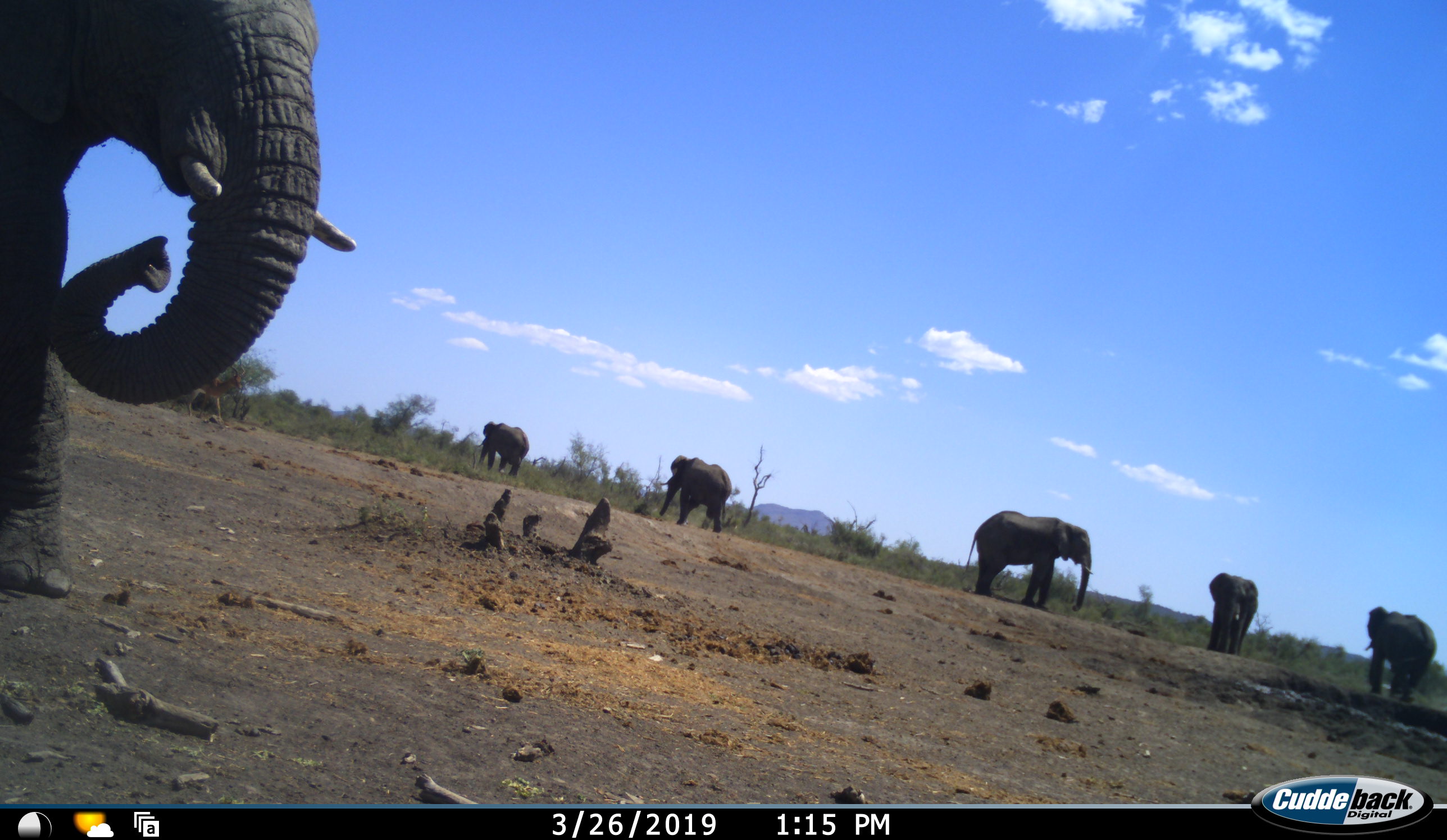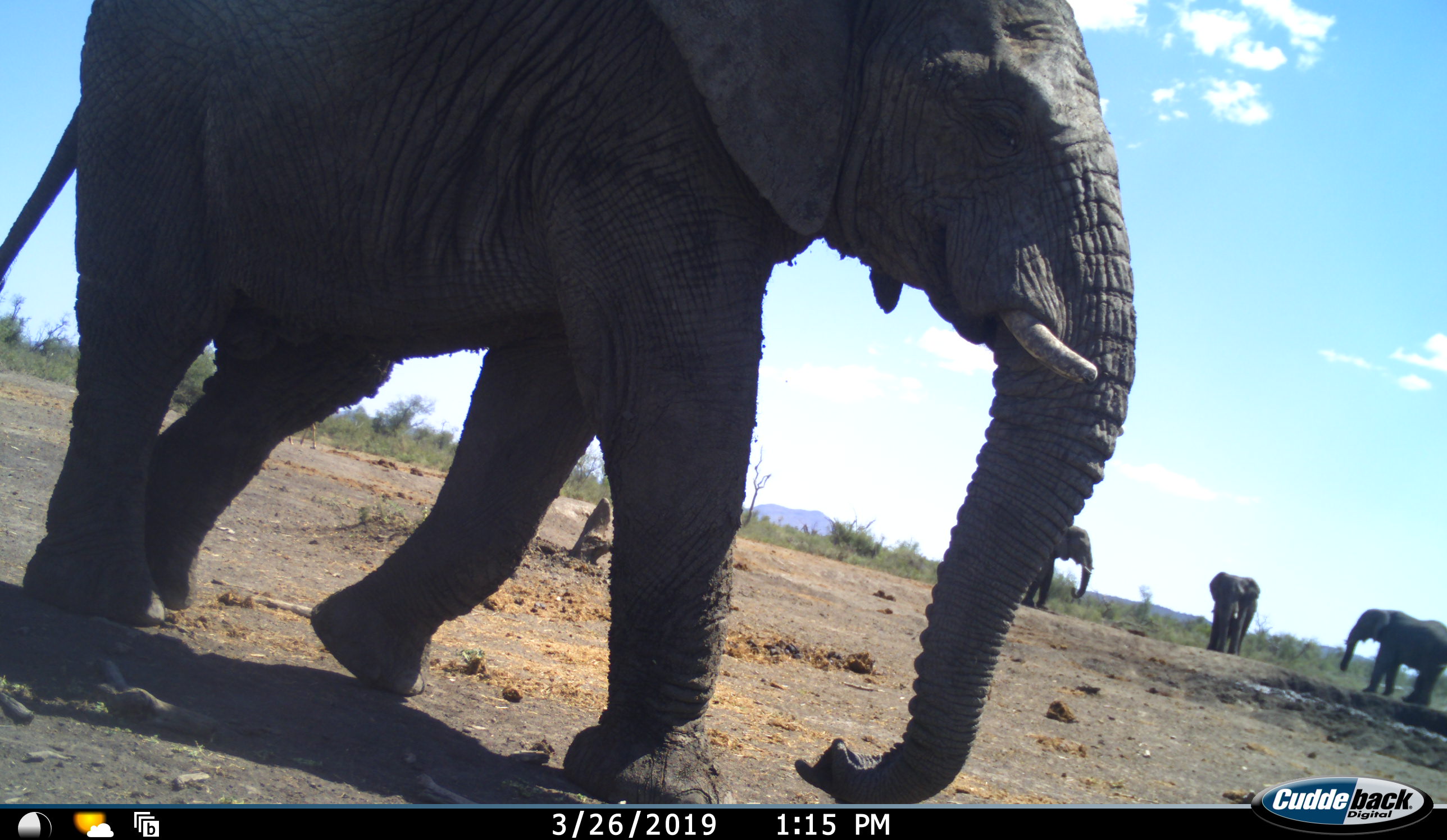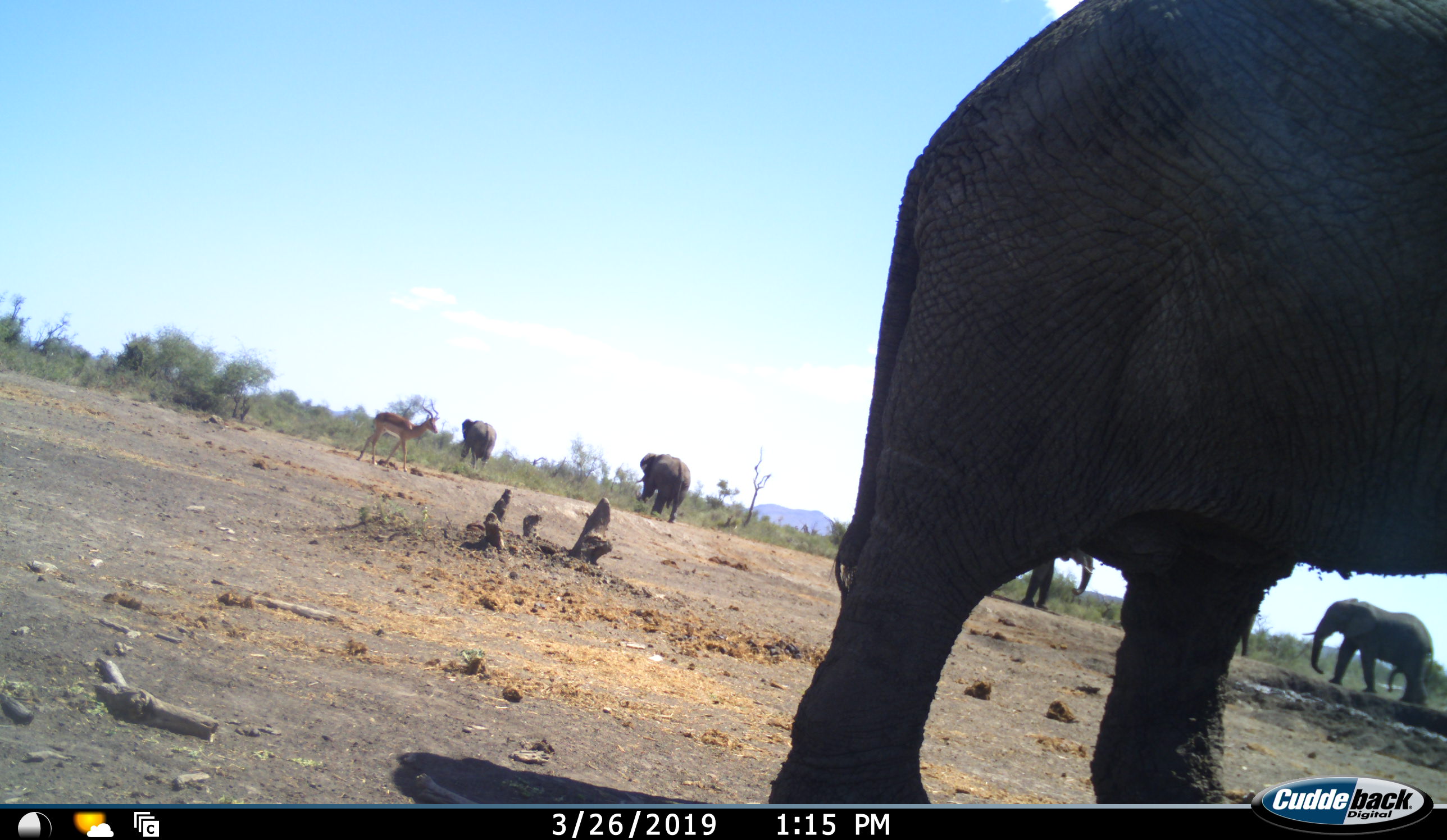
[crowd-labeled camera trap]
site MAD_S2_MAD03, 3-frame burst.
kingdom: Animalia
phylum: Chordata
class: Mammalia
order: Proboscidea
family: Elephantidae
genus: Loxodonta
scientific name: Loxodonta africana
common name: african bush elephant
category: elephant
Elephant (african bush elephant) (Loxodonta africana), count 6. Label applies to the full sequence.